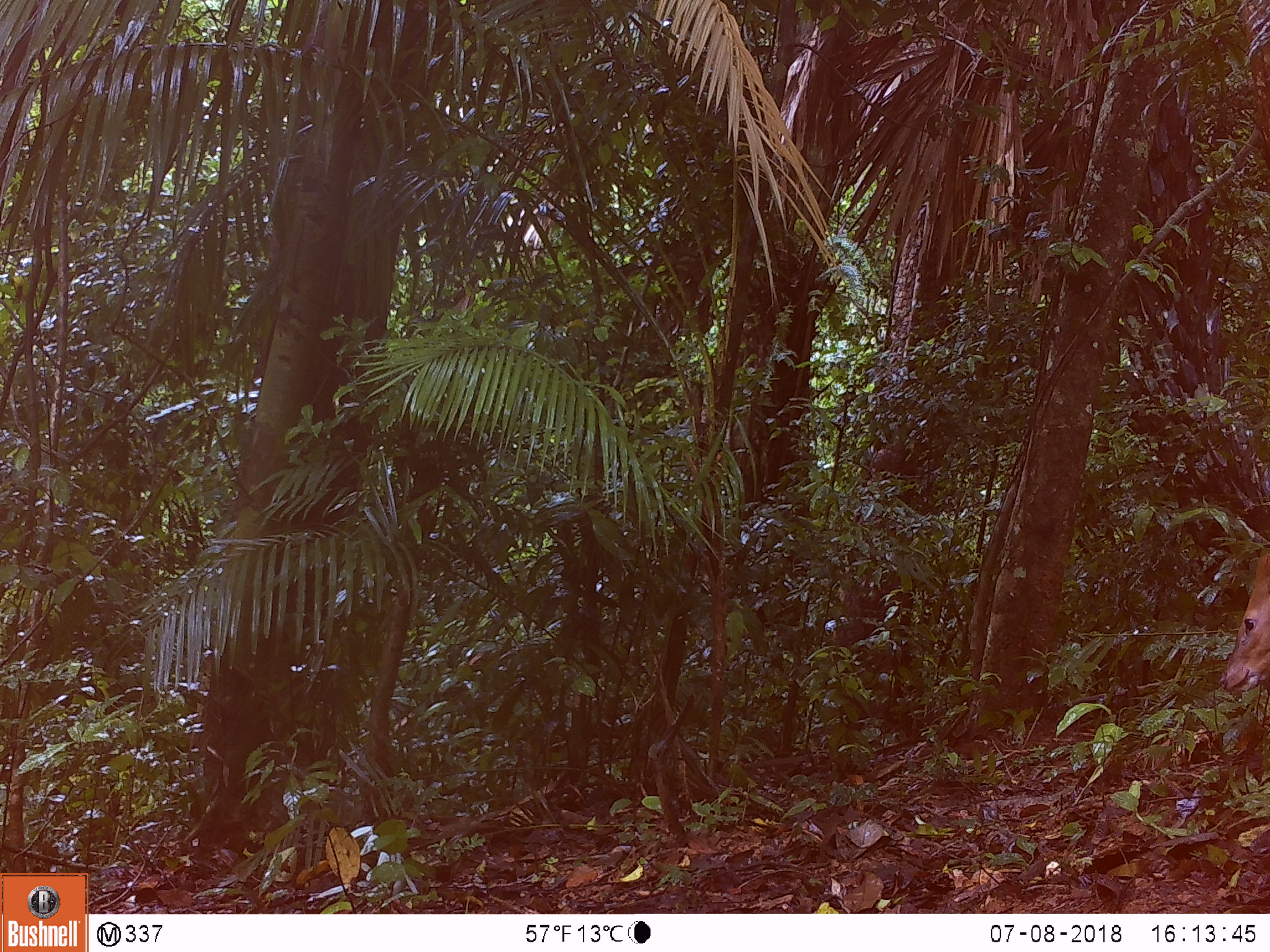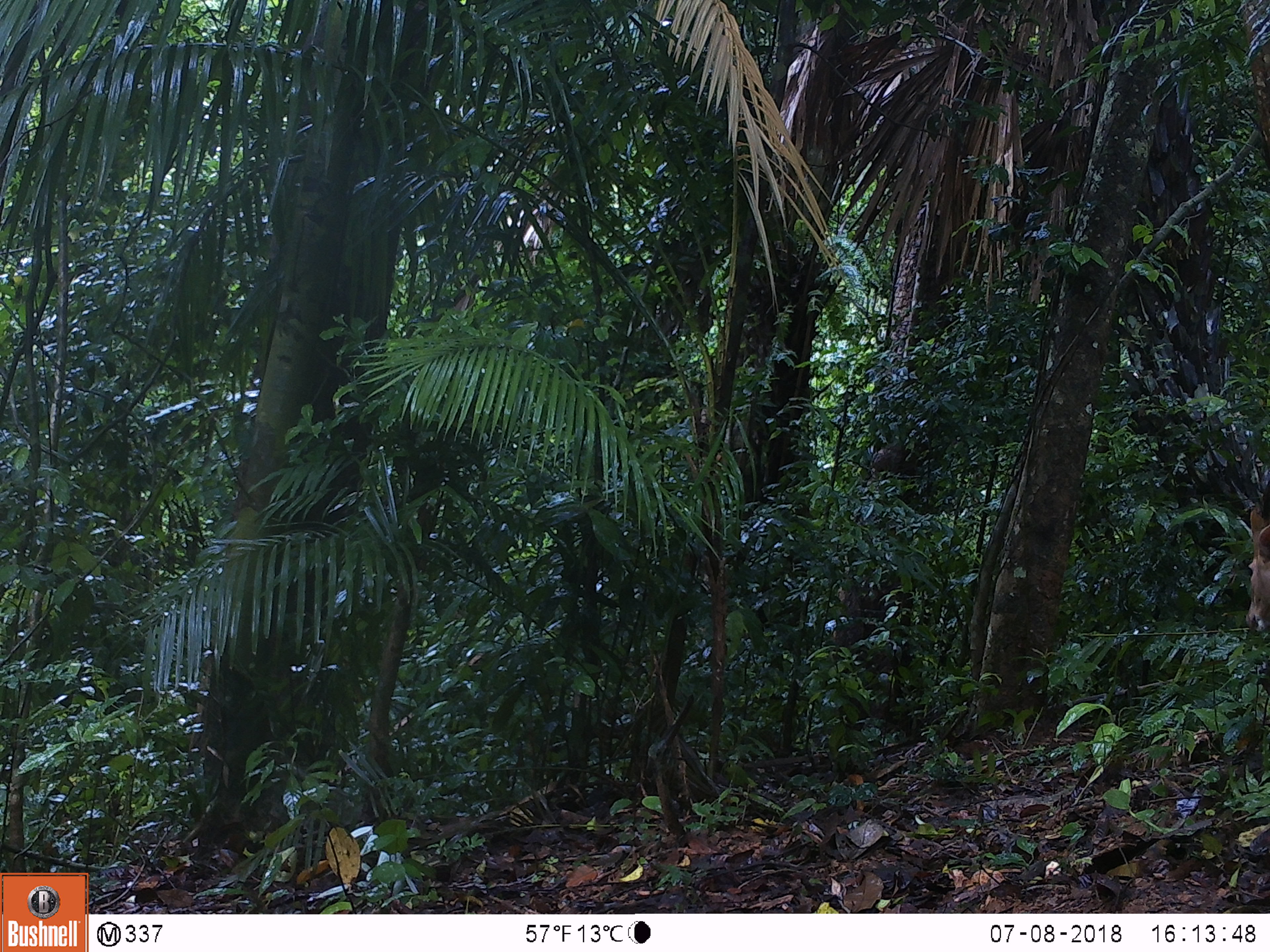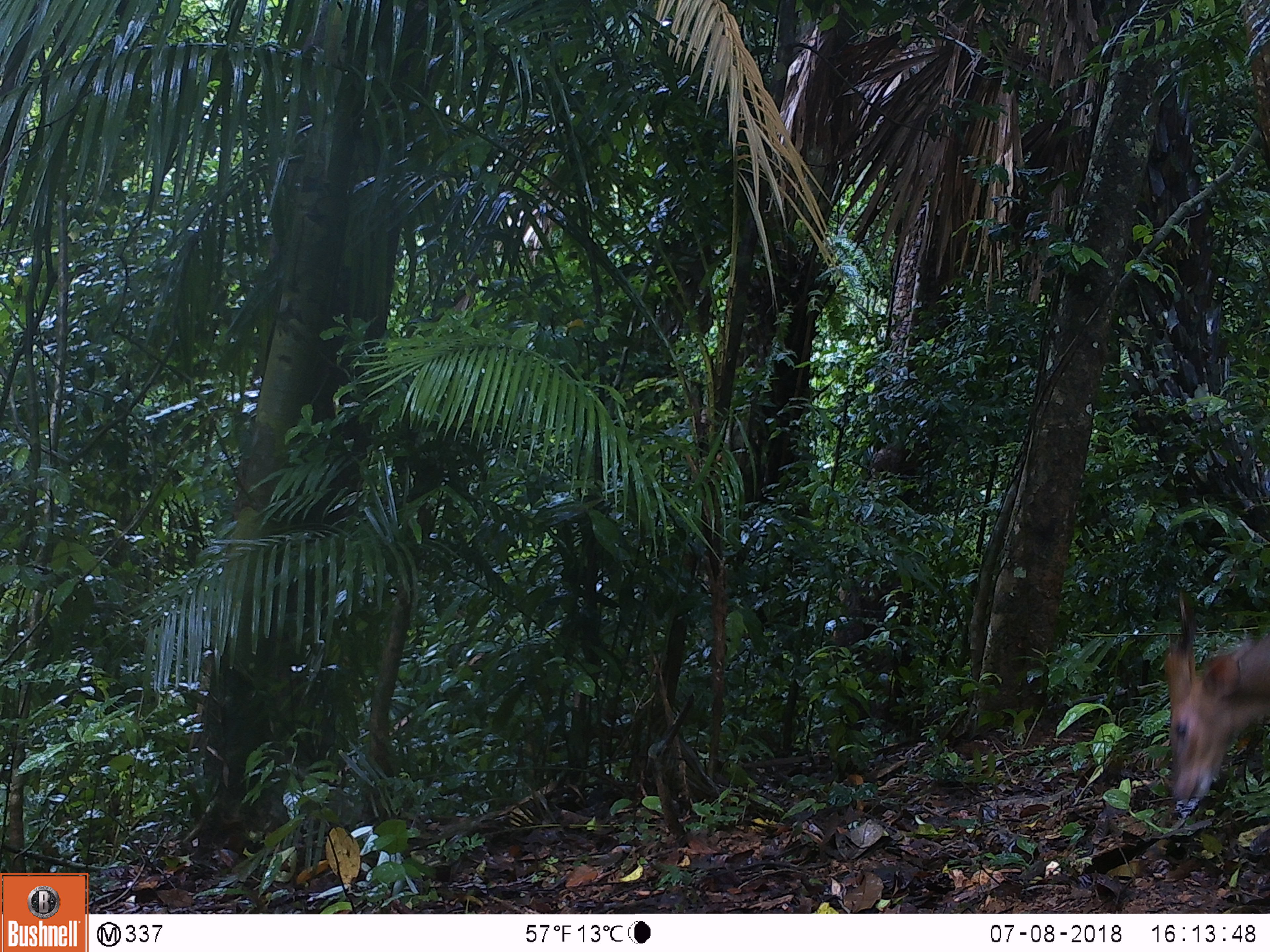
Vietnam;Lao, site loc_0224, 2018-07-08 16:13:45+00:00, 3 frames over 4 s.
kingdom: Animalia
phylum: Chordata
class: Mammalia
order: Artiodactyla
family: Cervidae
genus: Muntiacus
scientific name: Muntiacus vuquangensis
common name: large-antlered muntjac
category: large antlered muntjac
Large antlered muntjac (large-antlered muntjac) (Muntiacus vuquangensis). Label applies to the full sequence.